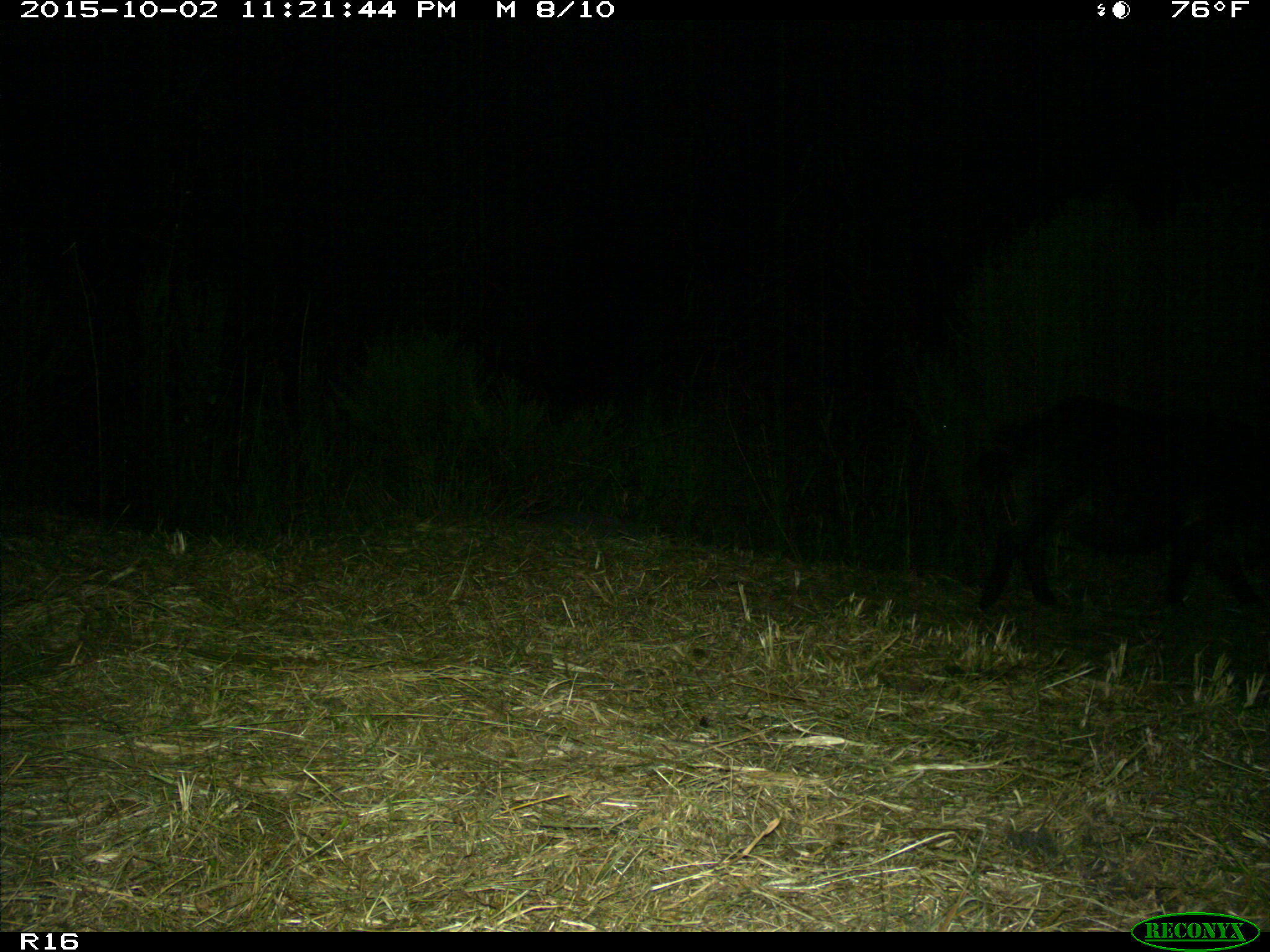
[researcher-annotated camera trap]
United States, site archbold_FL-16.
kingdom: Animalia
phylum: Chordata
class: Mammalia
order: Artiodactyla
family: Suidae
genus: Sus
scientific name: Sus scrofa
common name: wild boar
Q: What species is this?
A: Sus scrofa (wild boar).